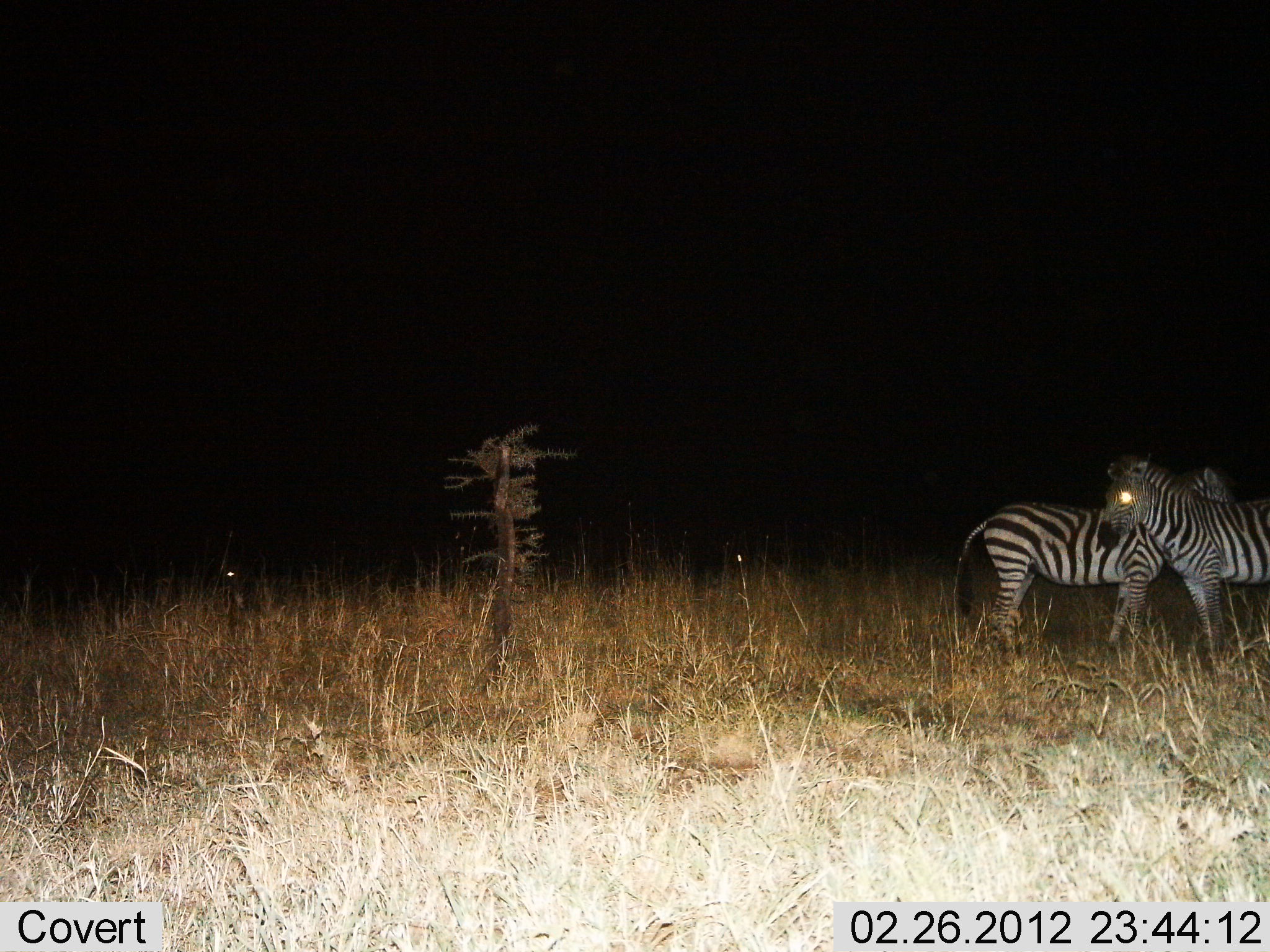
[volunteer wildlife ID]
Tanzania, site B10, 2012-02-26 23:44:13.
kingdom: Animalia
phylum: Chordata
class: Mammalia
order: Perissodactyla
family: Equidae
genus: Equus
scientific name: Equus quagga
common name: plains zebra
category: zebra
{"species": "zebra (plains zebra) (Equus quagga)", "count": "2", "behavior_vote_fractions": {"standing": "88%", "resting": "4%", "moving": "0%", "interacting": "12%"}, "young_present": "0%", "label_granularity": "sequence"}